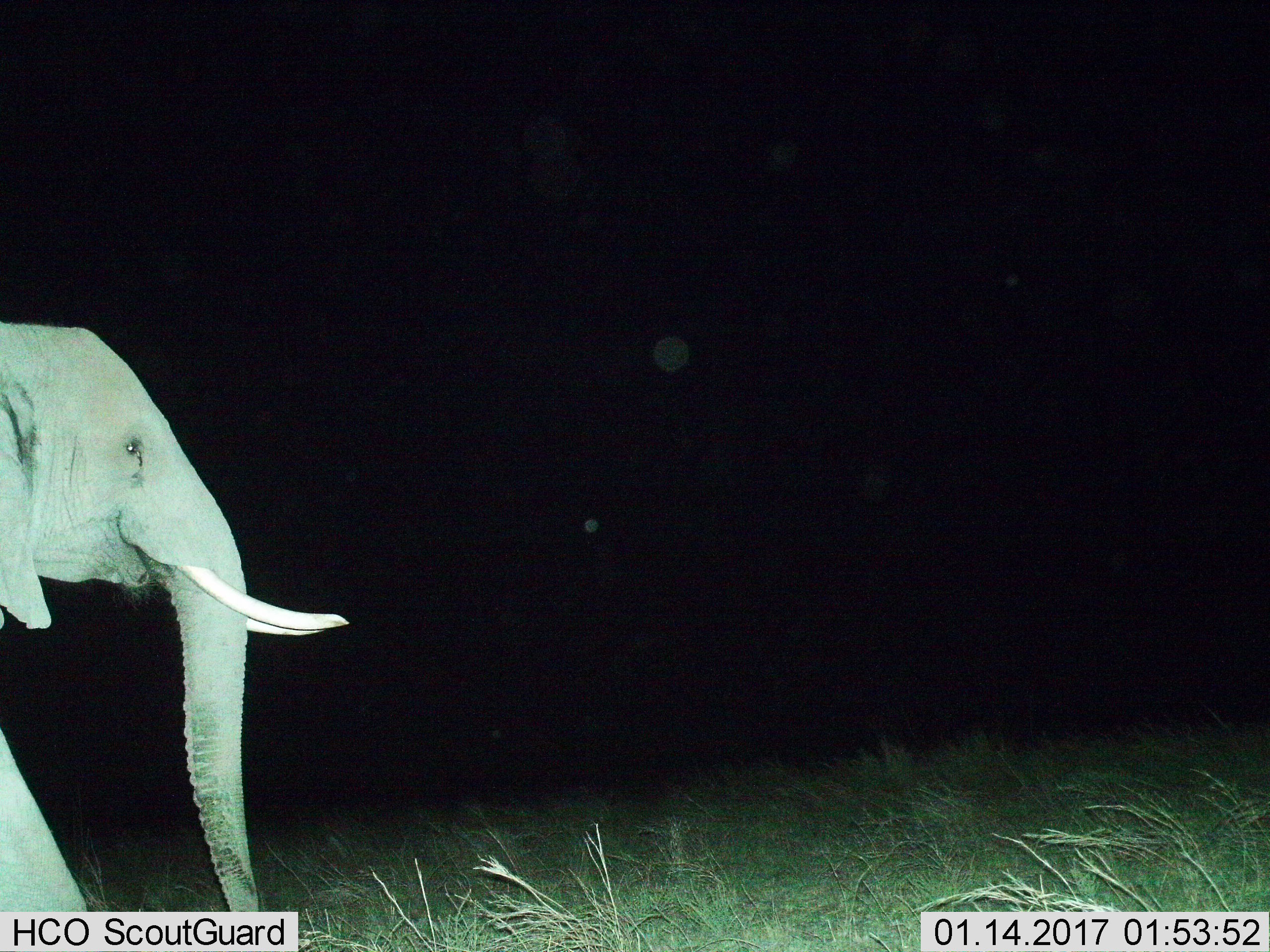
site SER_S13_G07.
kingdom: Animalia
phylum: Chordata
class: Mammalia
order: Proboscidea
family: Elephantidae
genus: Loxodonta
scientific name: Loxodonta africana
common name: african bush elephant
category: elephant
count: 1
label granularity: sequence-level